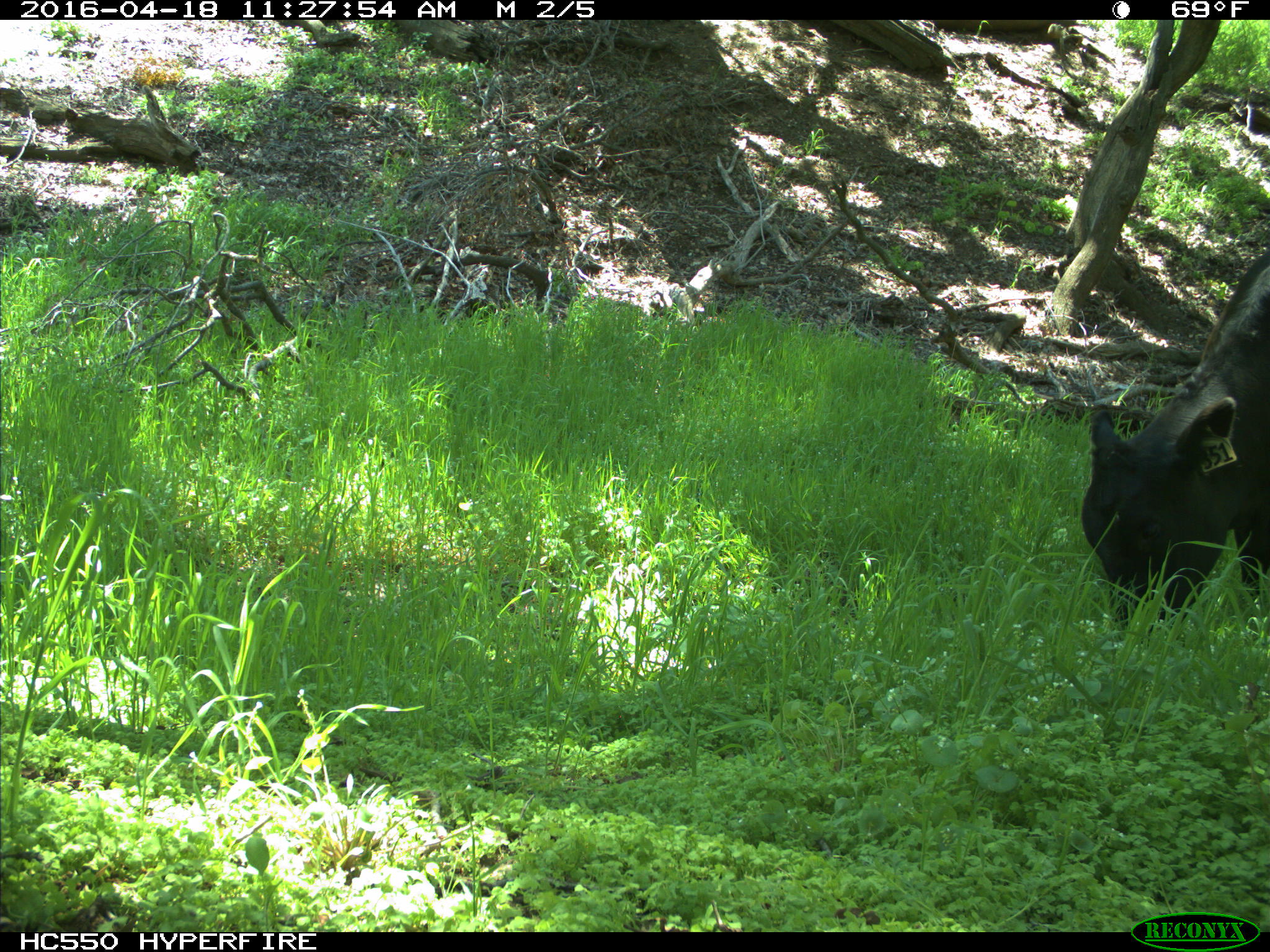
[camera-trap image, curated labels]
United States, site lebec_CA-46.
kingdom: Animalia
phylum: Chordata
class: Mammalia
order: Artiodactyla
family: Bovidae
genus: Bos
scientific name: Bos taurus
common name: domestic cow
Bos taurus (domestic cow).